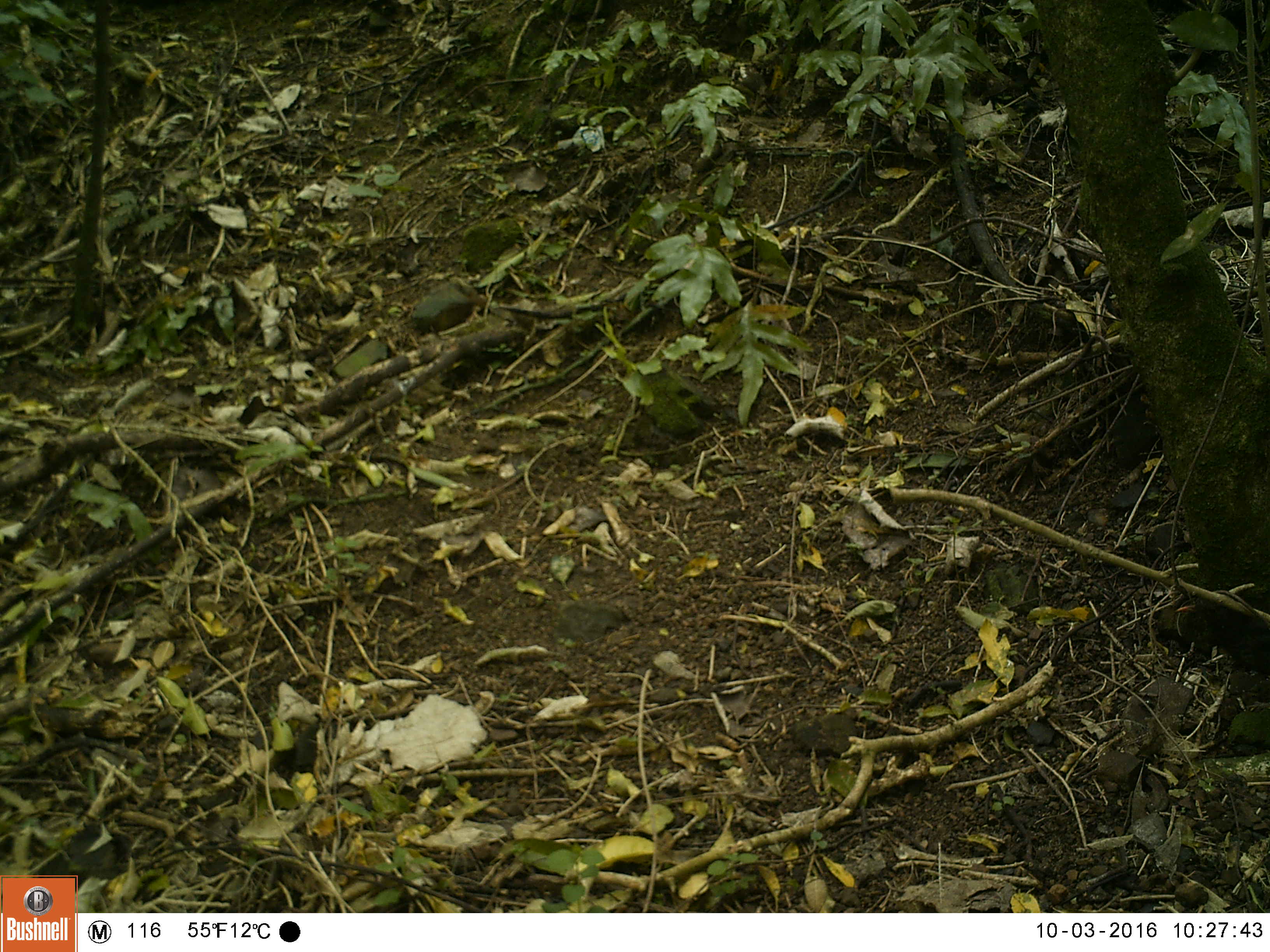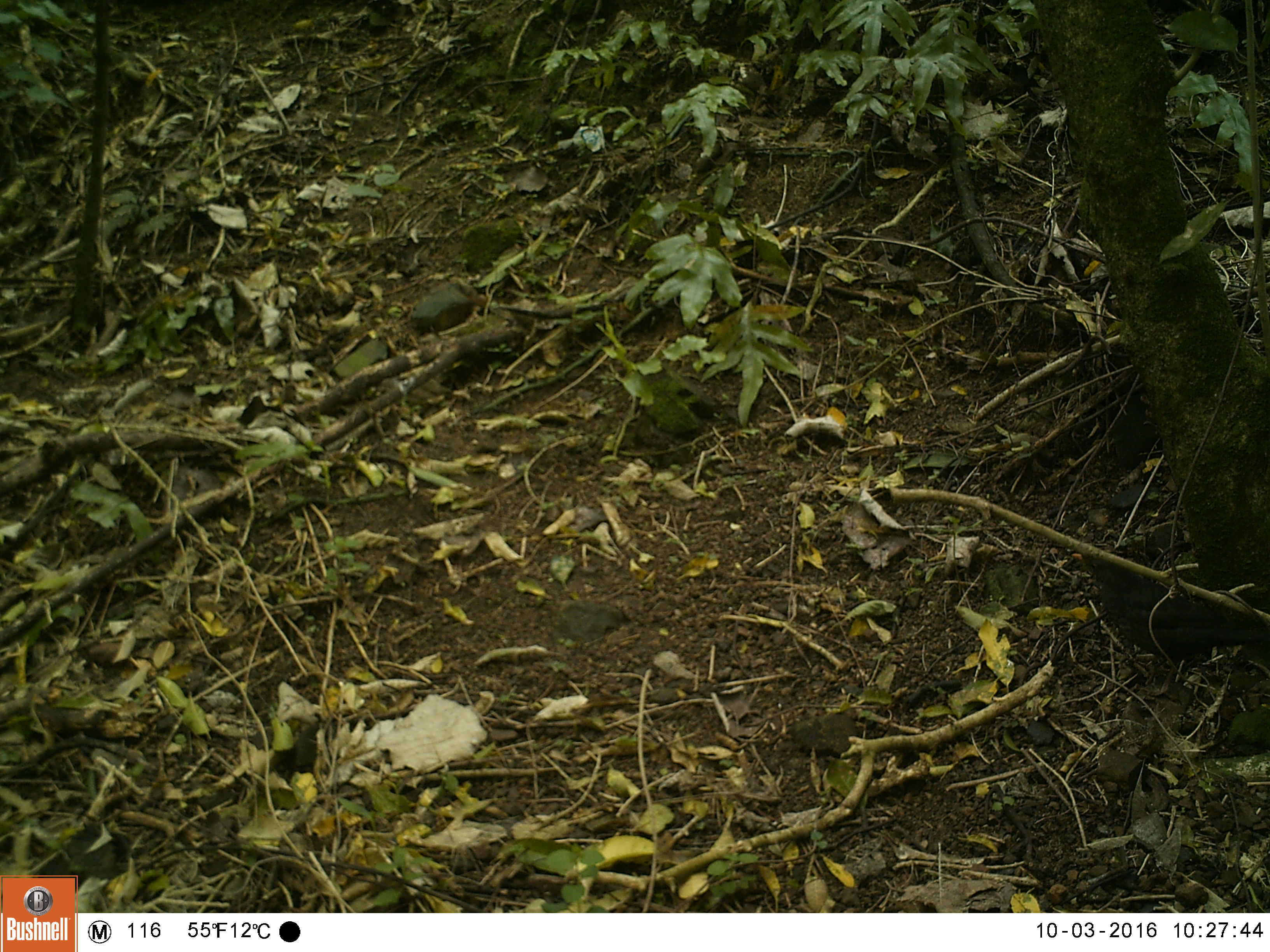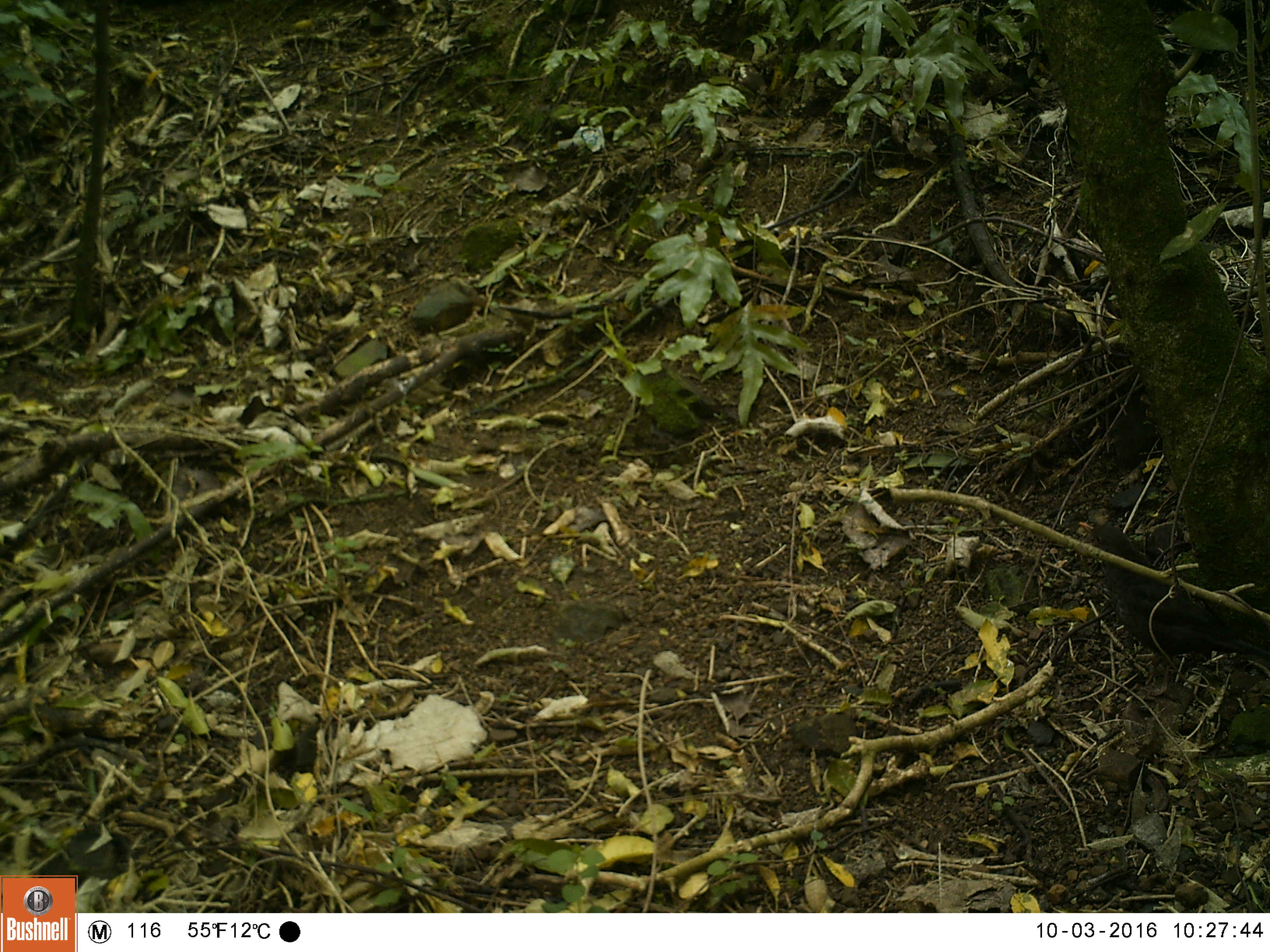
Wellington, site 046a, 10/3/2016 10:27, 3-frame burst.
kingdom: Animalia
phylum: Chordata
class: Aves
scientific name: Aves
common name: bird